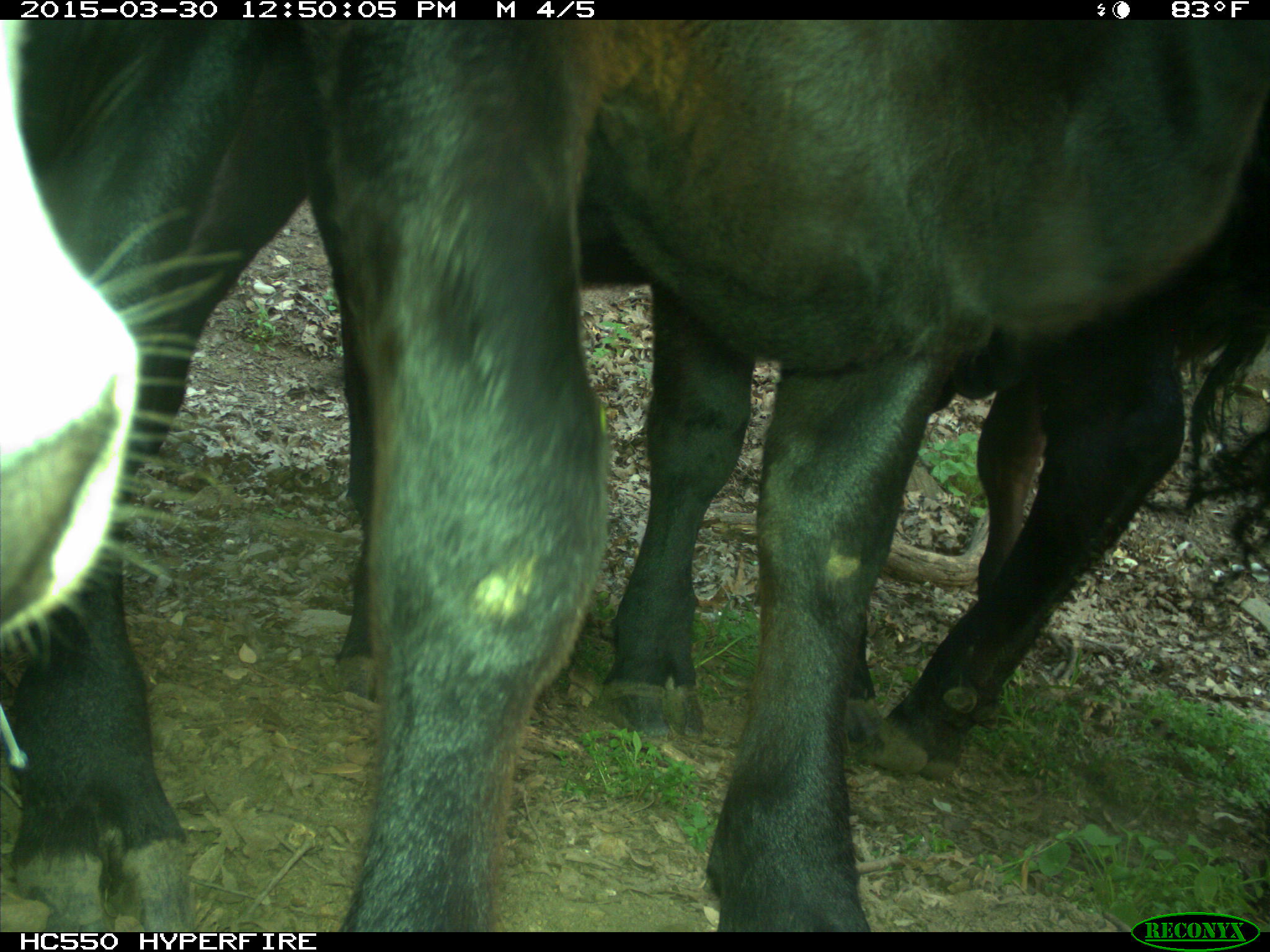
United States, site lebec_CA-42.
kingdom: Animalia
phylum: Chordata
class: Mammalia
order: Artiodactyla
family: Bovidae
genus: Bos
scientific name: Bos taurus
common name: domestic cow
Bos taurus (domestic cow).